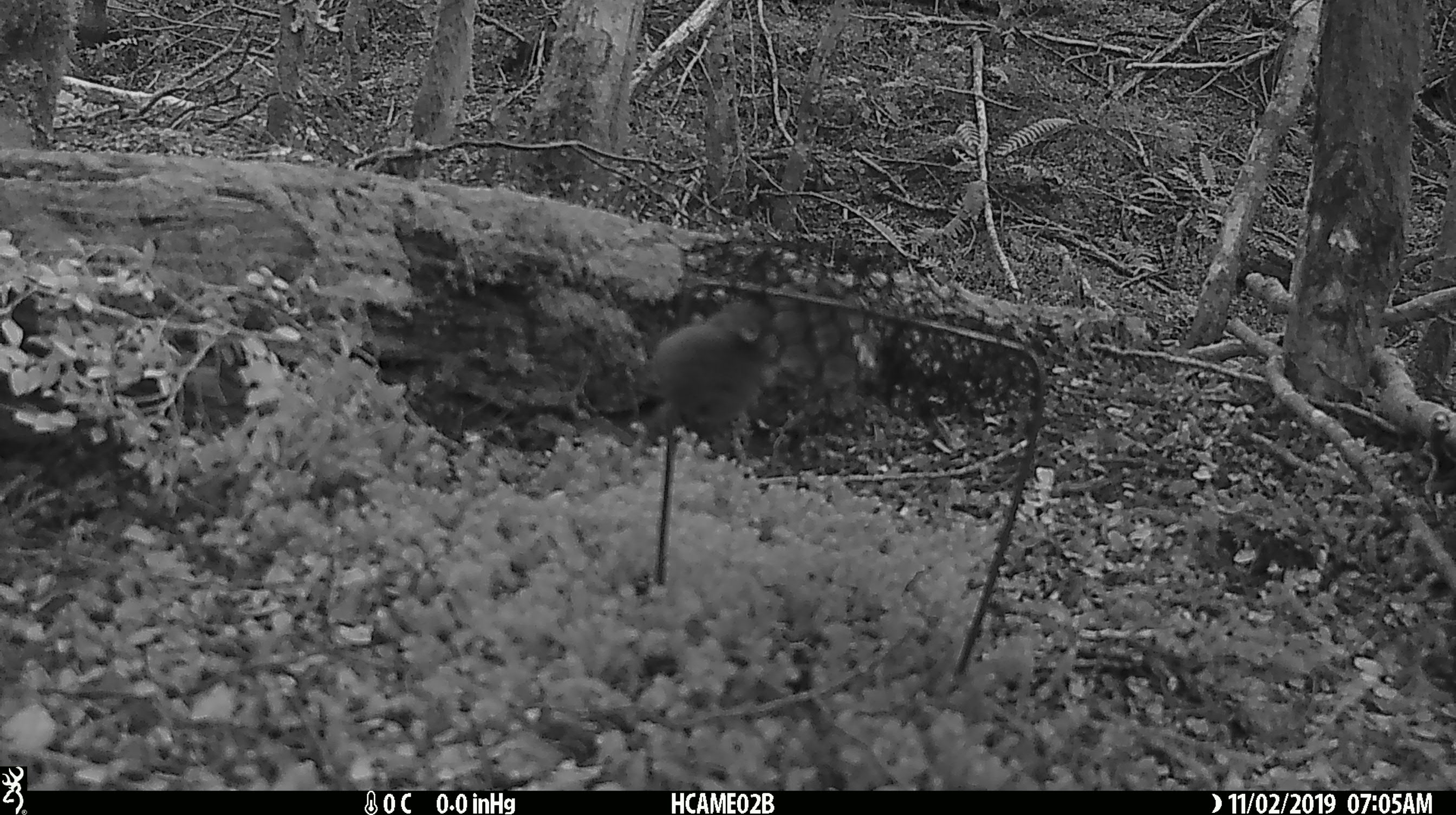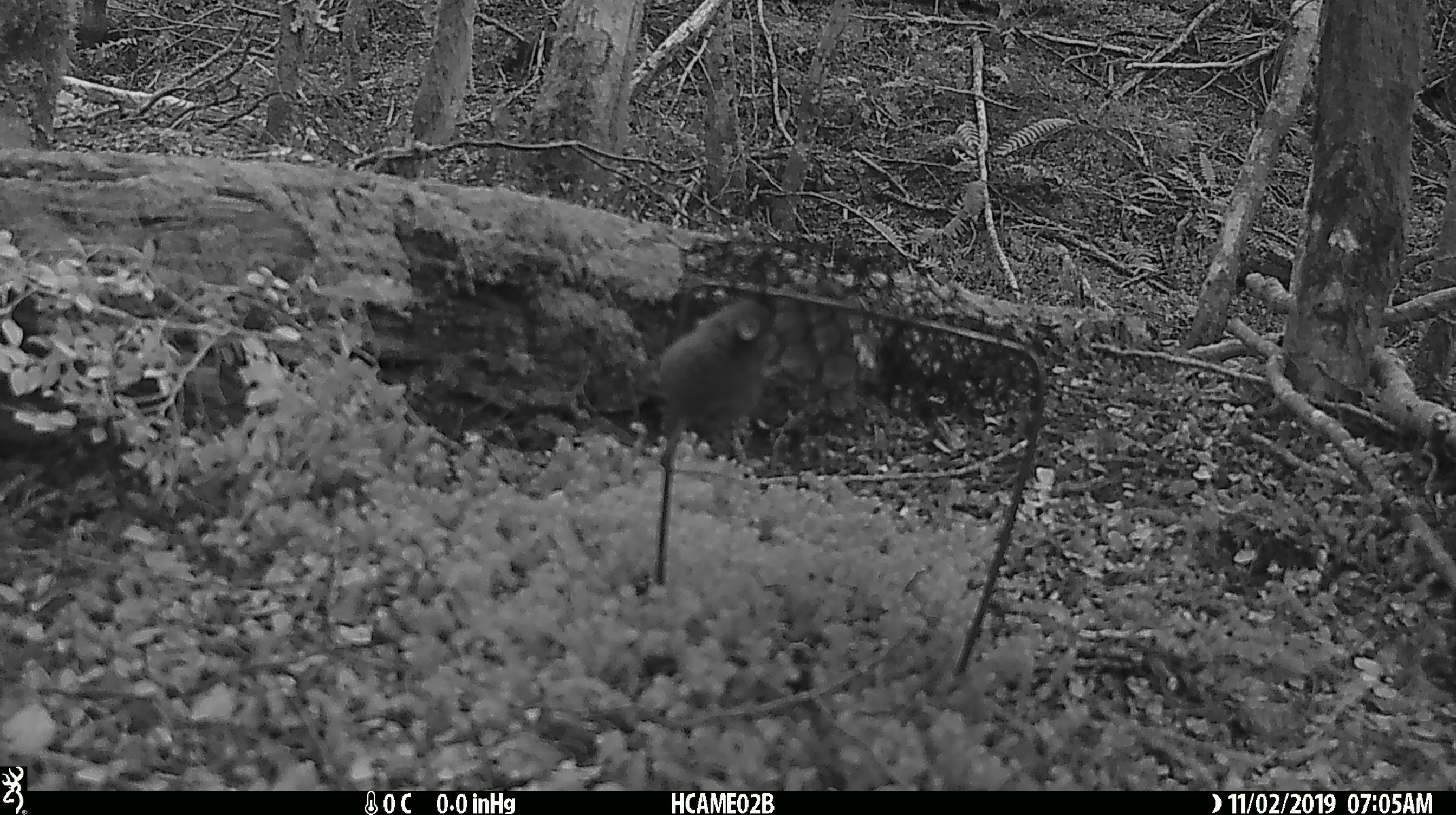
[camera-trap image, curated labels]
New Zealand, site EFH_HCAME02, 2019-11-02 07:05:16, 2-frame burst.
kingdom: Animalia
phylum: Chordata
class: Mammalia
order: Rodentia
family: Muridae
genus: Mus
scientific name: Mus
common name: mouse